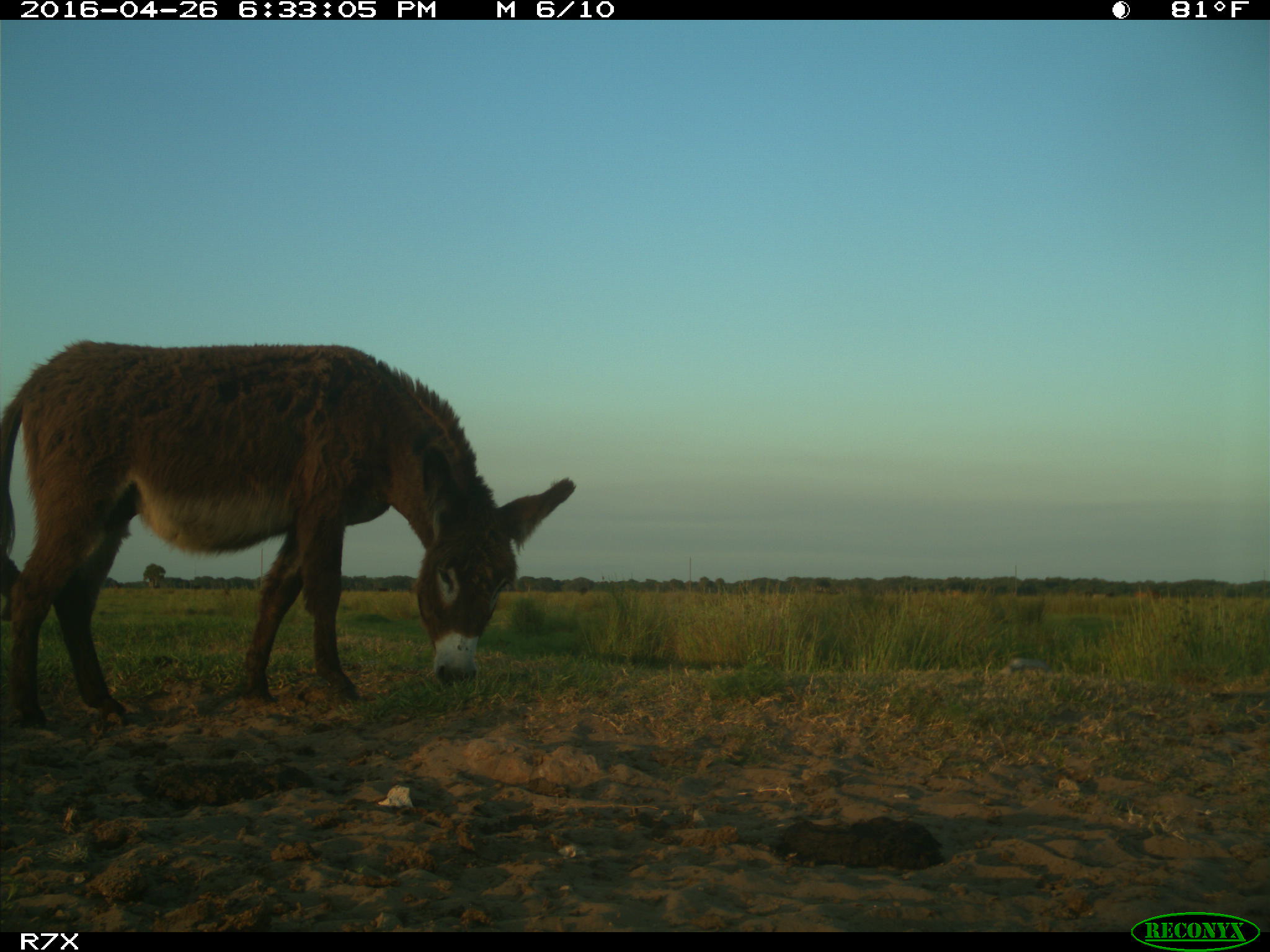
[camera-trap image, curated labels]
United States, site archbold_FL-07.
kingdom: Animalia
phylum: Chordata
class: Mammalia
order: Artiodactyla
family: Bovidae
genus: Bos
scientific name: Bos taurus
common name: domestic cow